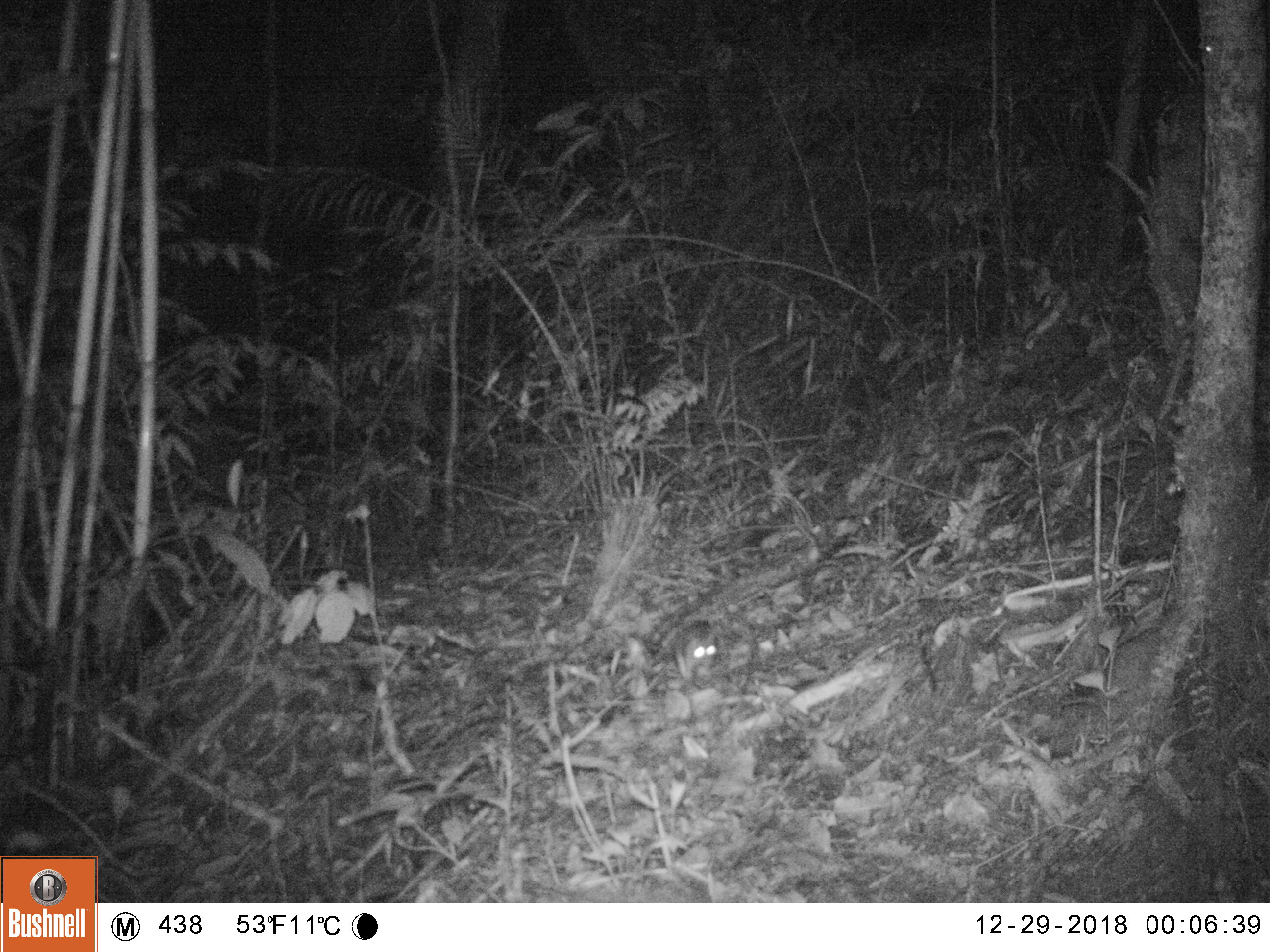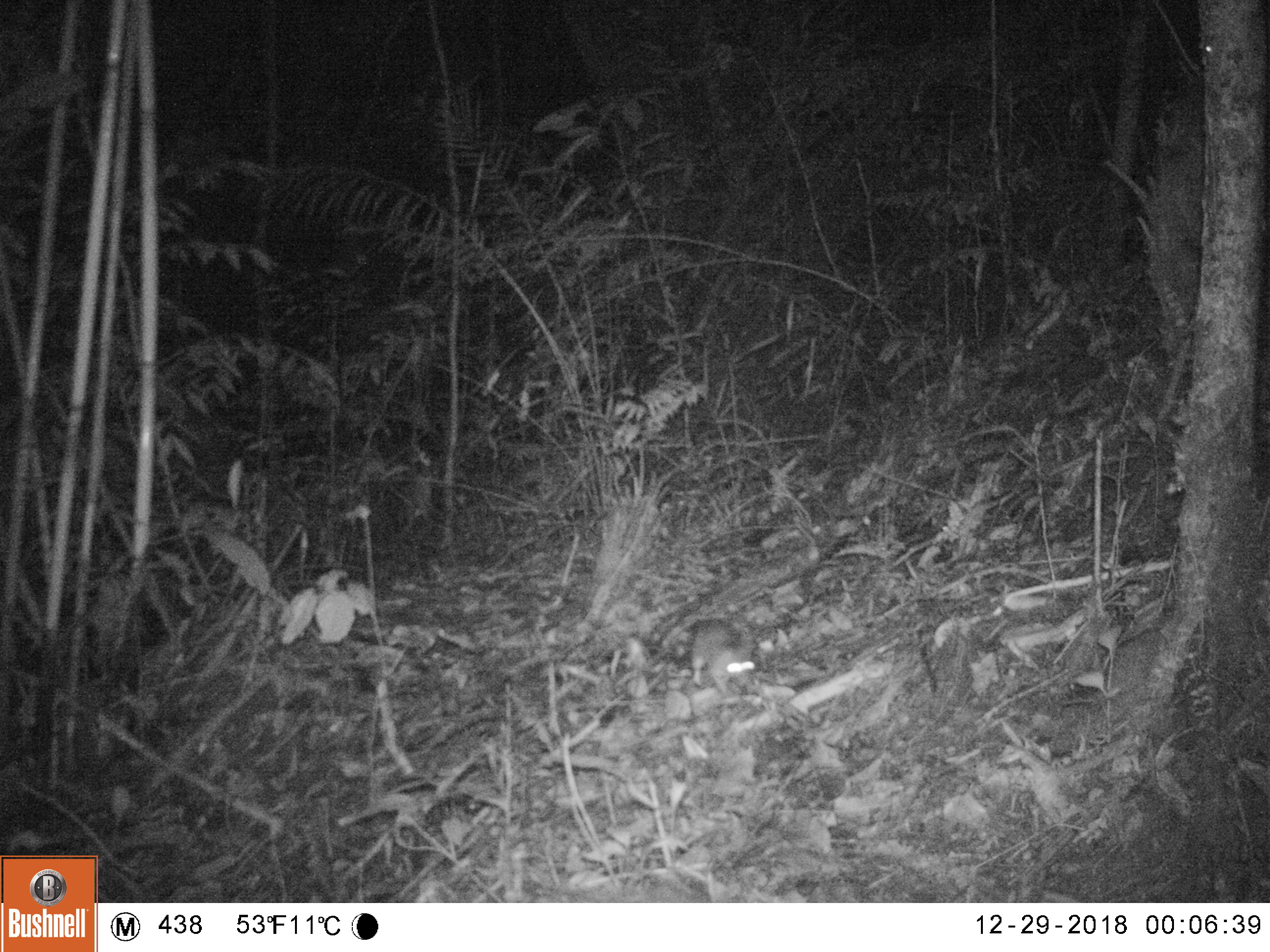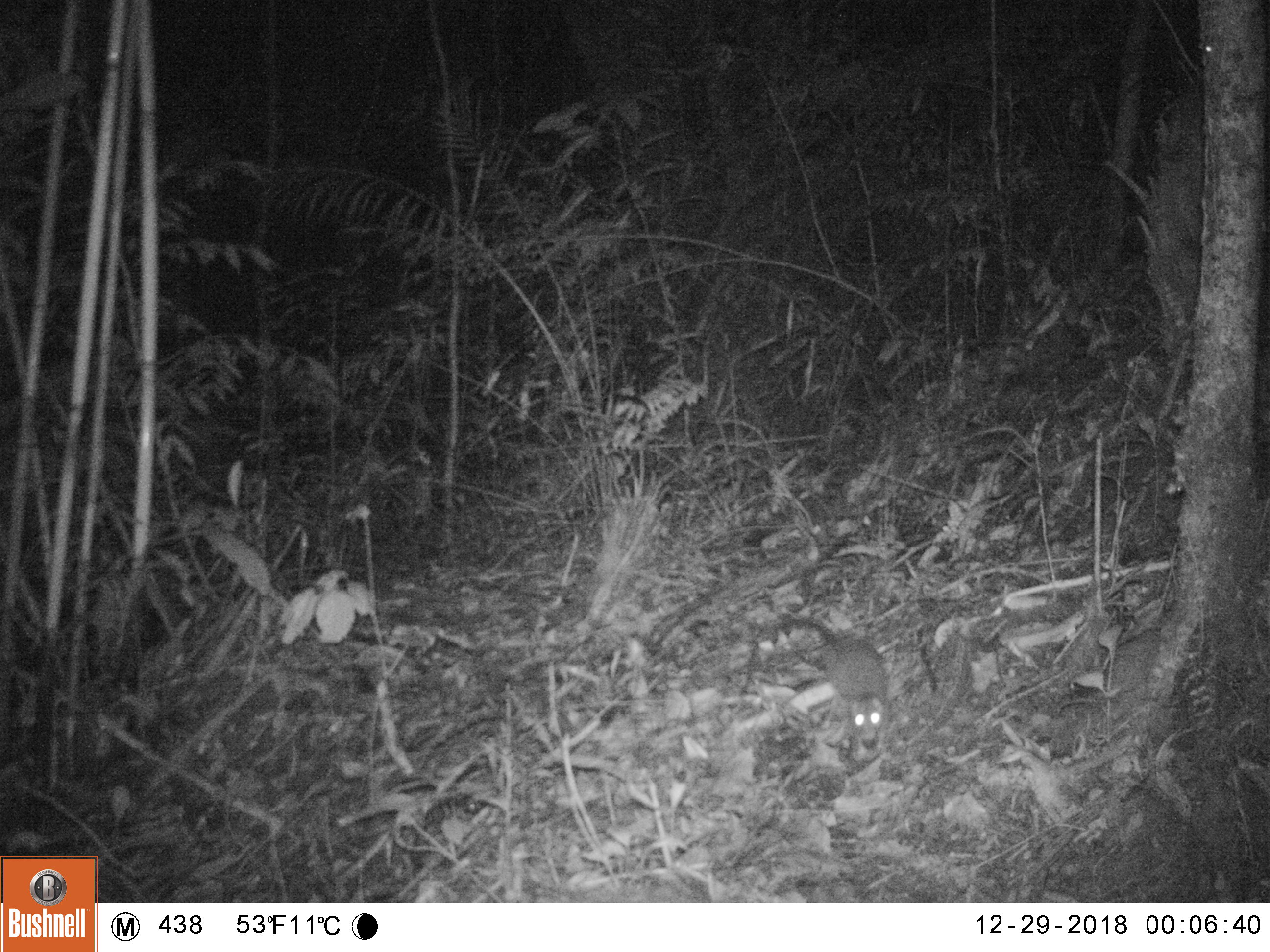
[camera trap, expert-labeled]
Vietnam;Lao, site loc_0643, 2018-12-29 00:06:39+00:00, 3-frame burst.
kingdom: Animalia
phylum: Chordata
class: Mammalia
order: Rodentia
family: Muridae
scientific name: Muridae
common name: old-world mice and rats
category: unidentified murid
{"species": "unidentified murid (old-world mice and rats) (Muridae)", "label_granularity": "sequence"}